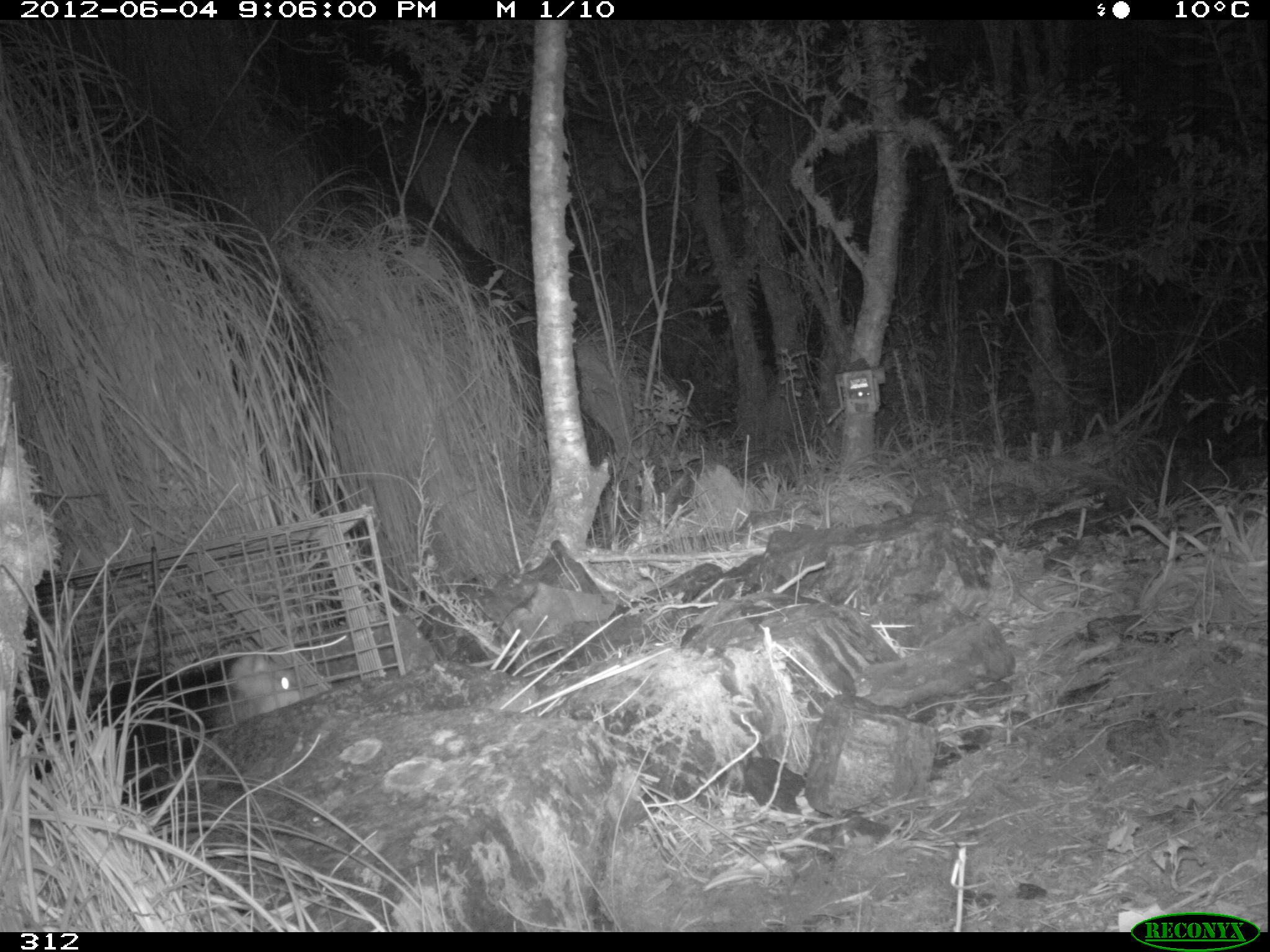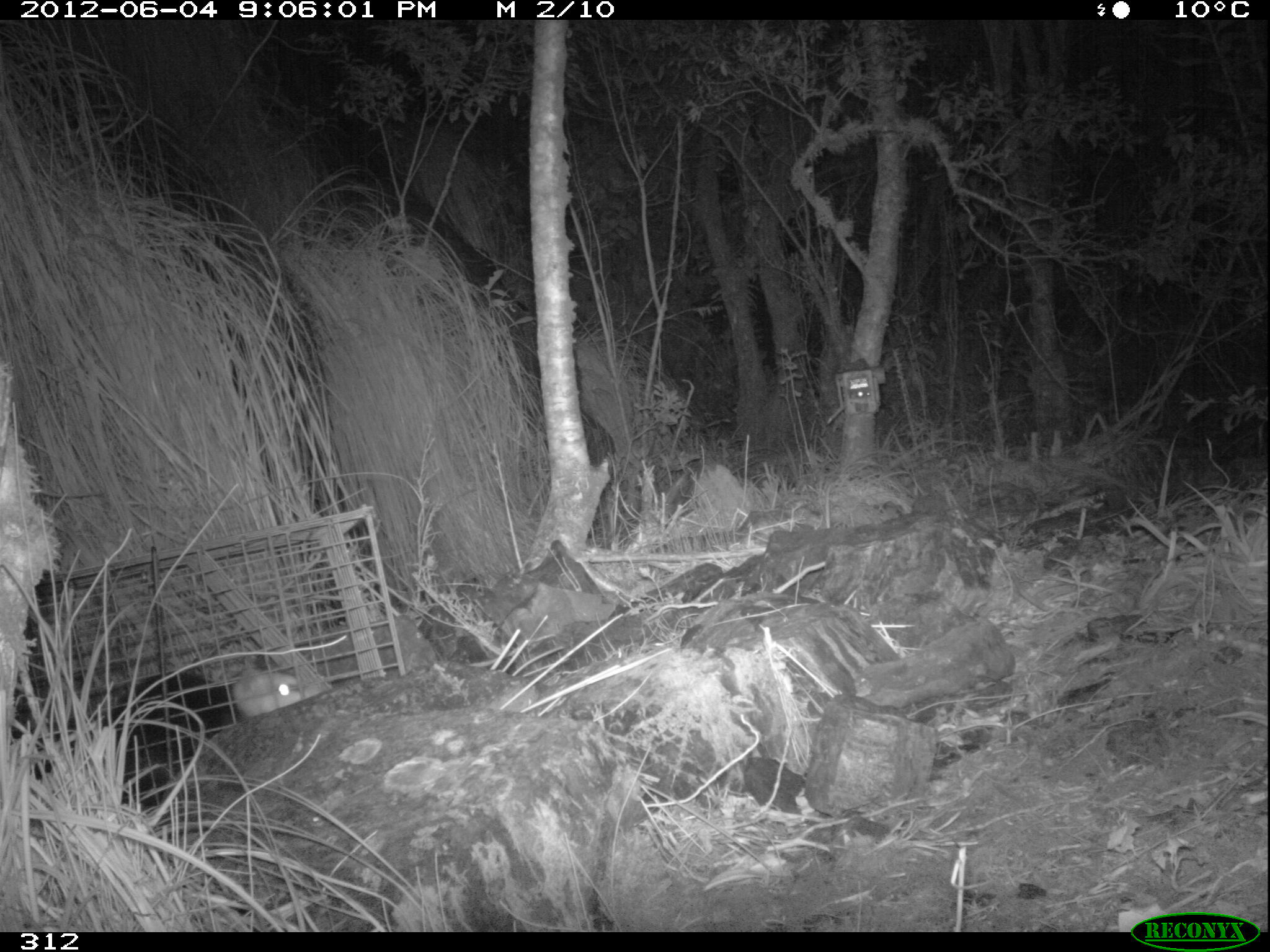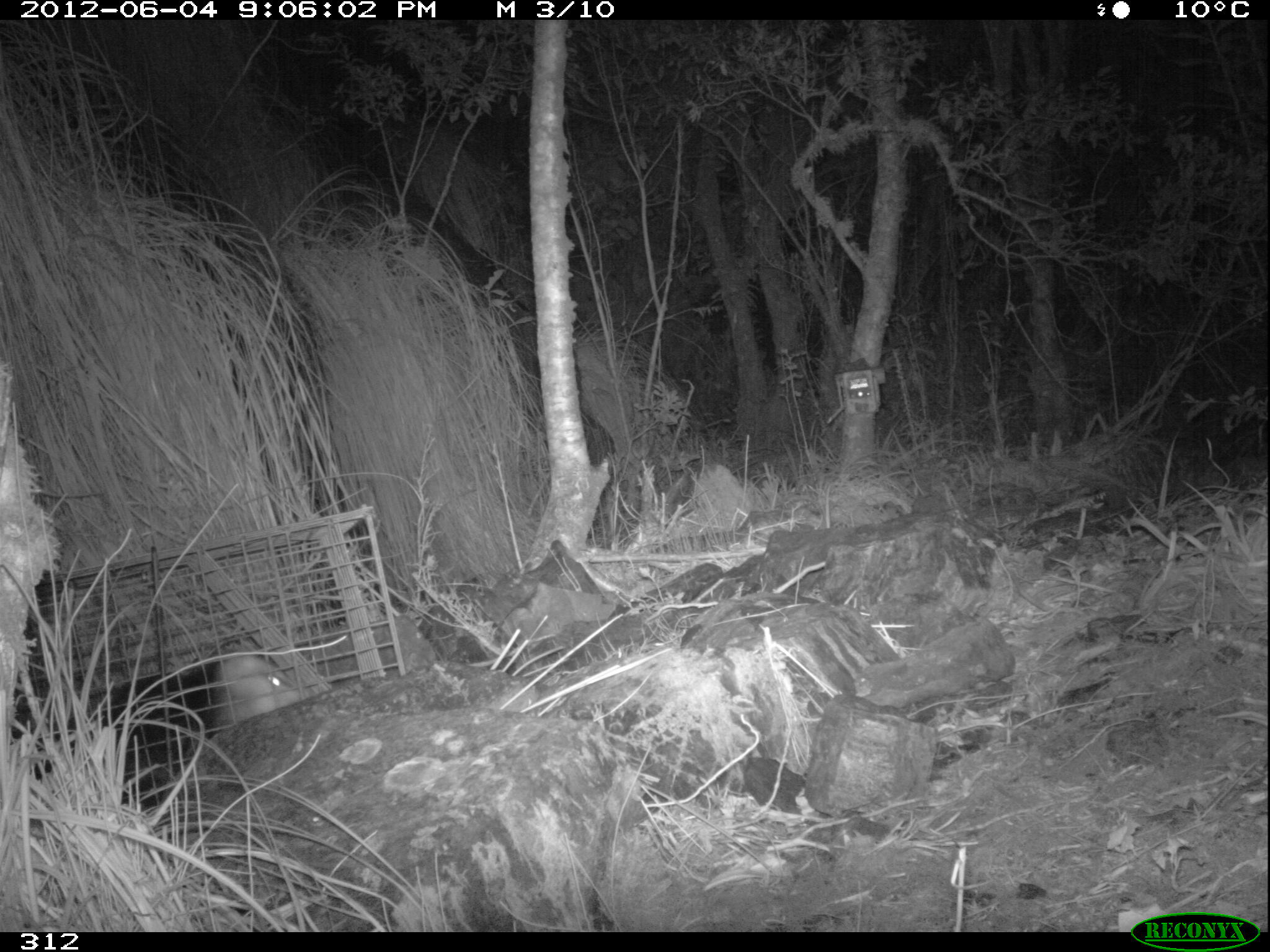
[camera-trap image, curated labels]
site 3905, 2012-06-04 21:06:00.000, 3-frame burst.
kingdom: Animalia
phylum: Chordata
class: Mammalia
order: Didelphimorphia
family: Didelphidae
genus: Didelphis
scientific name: Didelphis pernigra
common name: andean white-eared opossum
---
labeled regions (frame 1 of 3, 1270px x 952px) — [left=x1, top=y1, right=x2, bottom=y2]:
didelphis pernigra: [left=15, top=648, right=303, bottom=810]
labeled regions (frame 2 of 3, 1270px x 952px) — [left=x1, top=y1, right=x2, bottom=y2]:
didelphis pernigra: [left=55, top=666, right=308, bottom=811]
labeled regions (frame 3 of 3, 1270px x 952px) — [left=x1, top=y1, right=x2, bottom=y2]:
didelphis pernigra: [left=8, top=649, right=310, bottom=812]